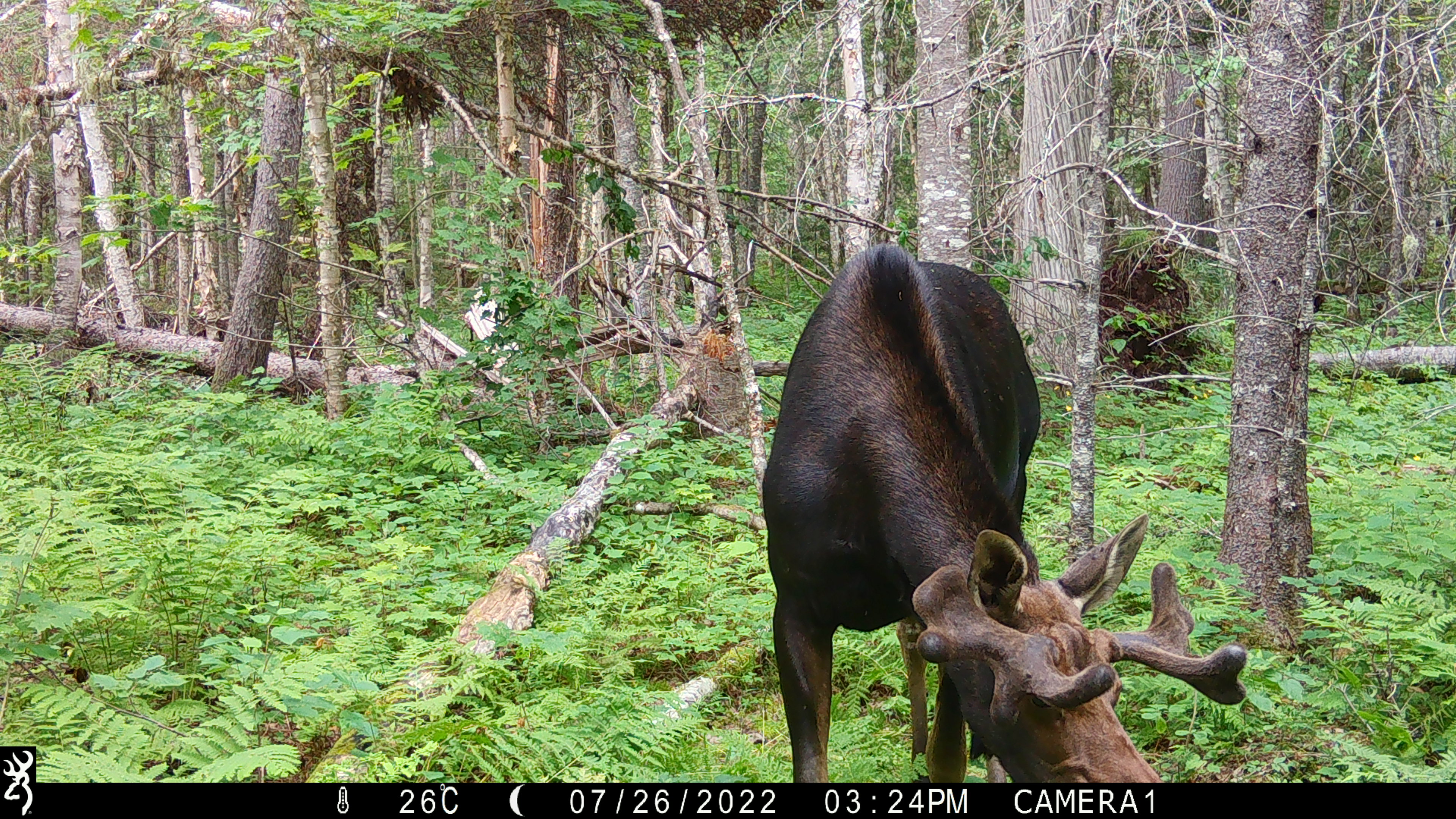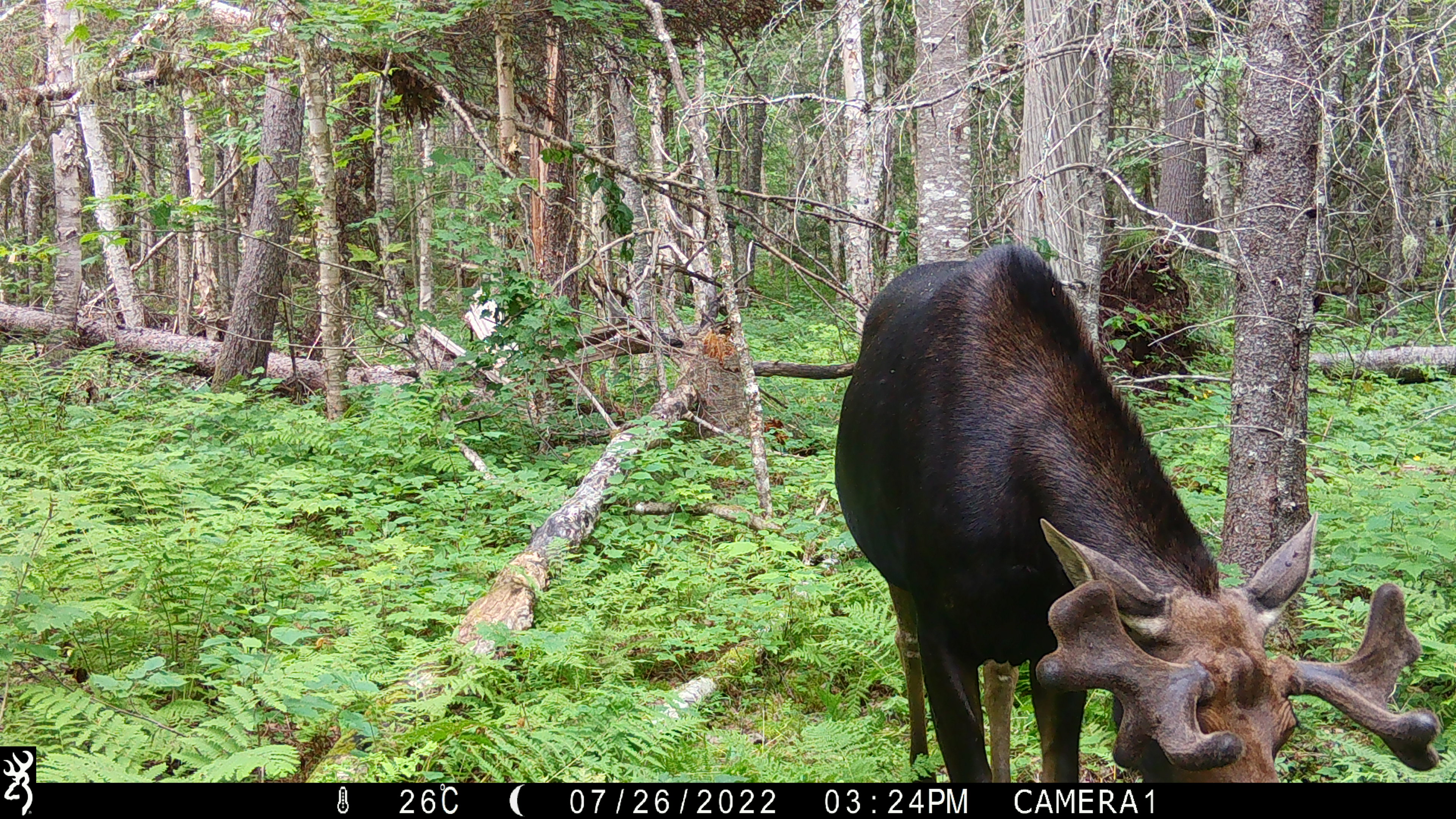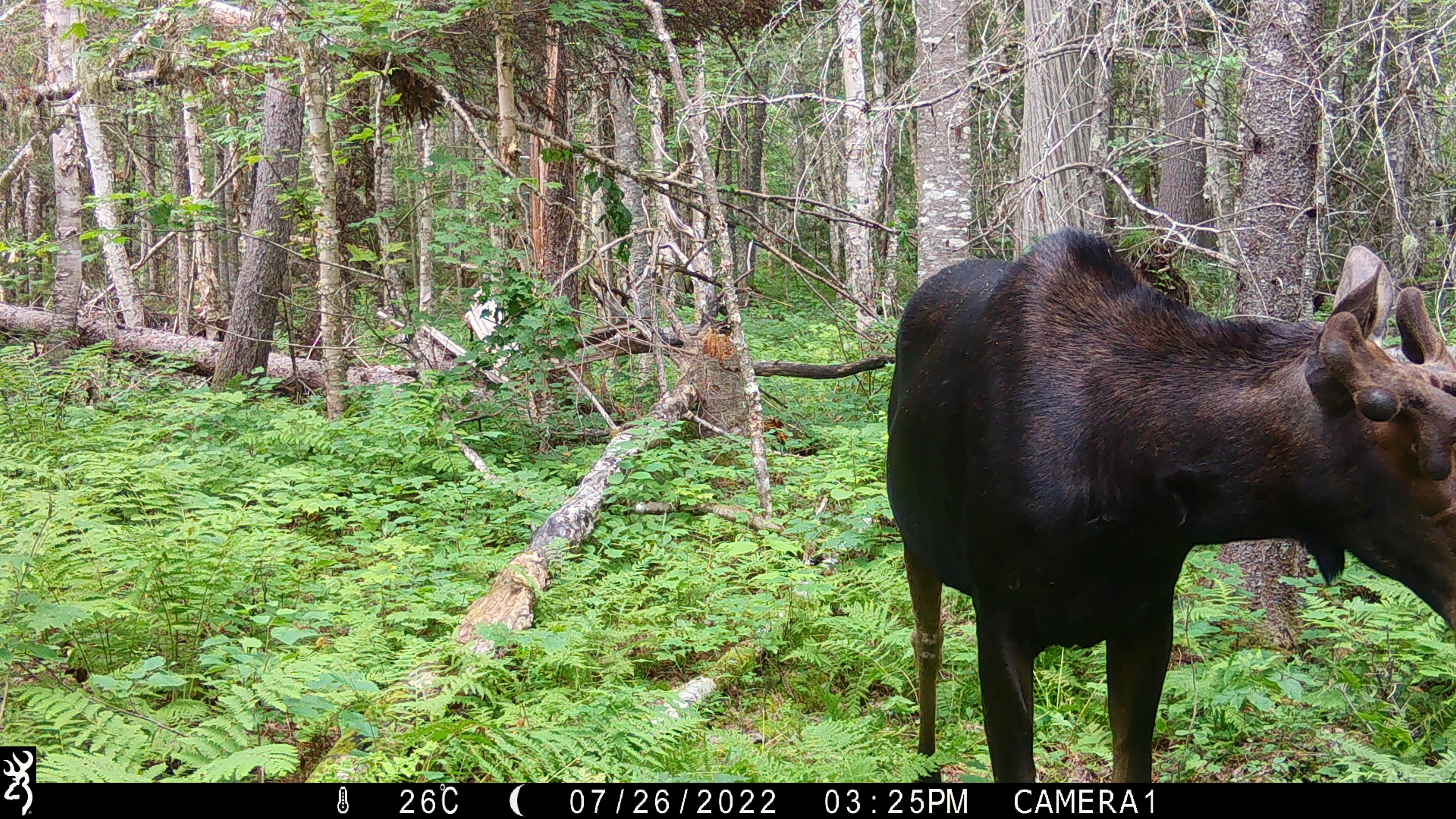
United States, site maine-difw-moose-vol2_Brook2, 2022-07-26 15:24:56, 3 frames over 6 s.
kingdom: Animalia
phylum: Chordata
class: Mammalia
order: Artiodactyla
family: Cervidae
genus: Alces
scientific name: Alces alces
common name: moose